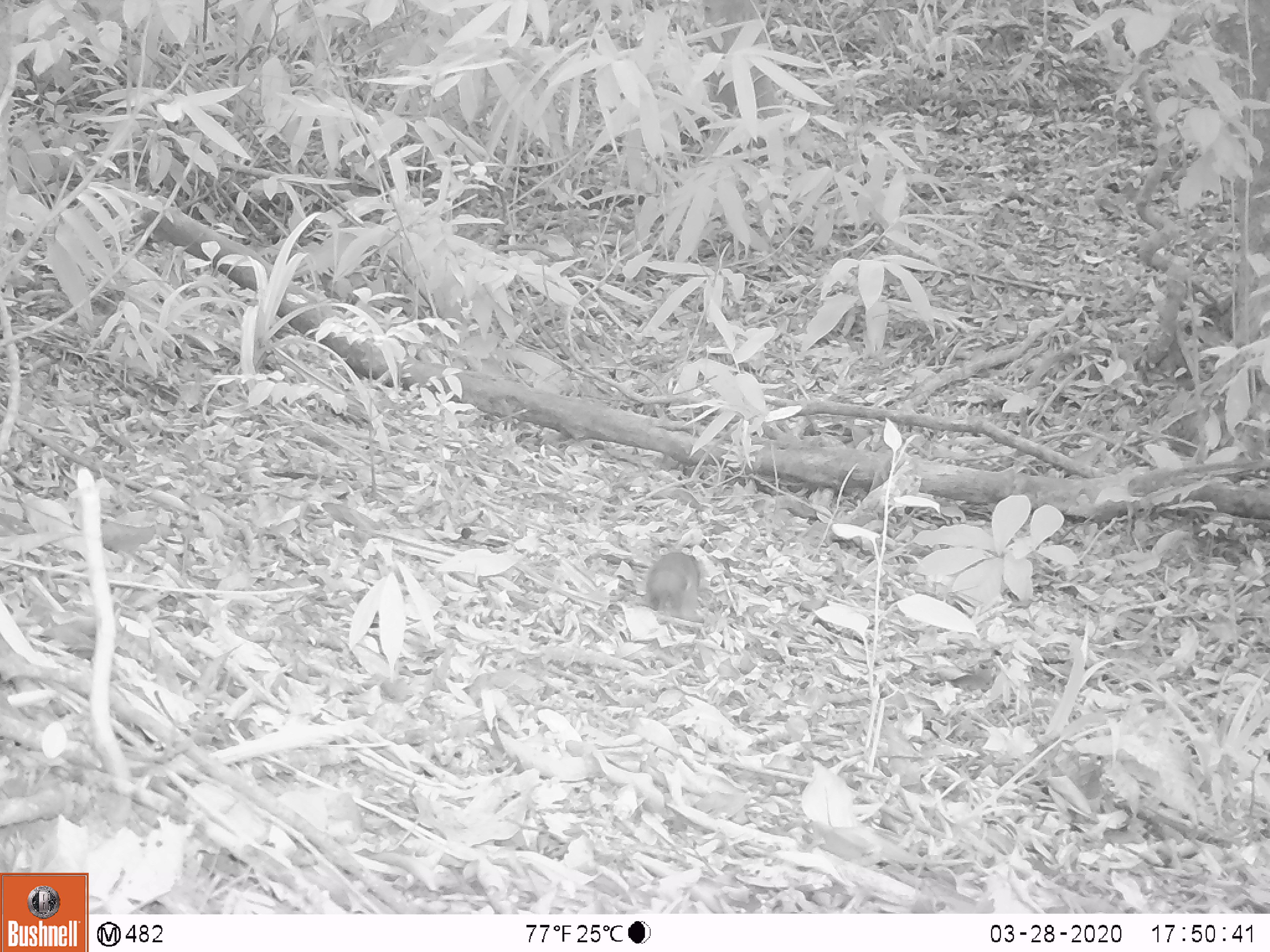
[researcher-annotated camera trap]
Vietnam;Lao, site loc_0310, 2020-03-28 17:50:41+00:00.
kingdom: Animalia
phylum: Chordata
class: Mammalia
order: Rodentia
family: Sciuridae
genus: Dremomys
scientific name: Dremomys rufigenis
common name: red-cheeked squirrel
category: red cheeked squirrel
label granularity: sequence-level